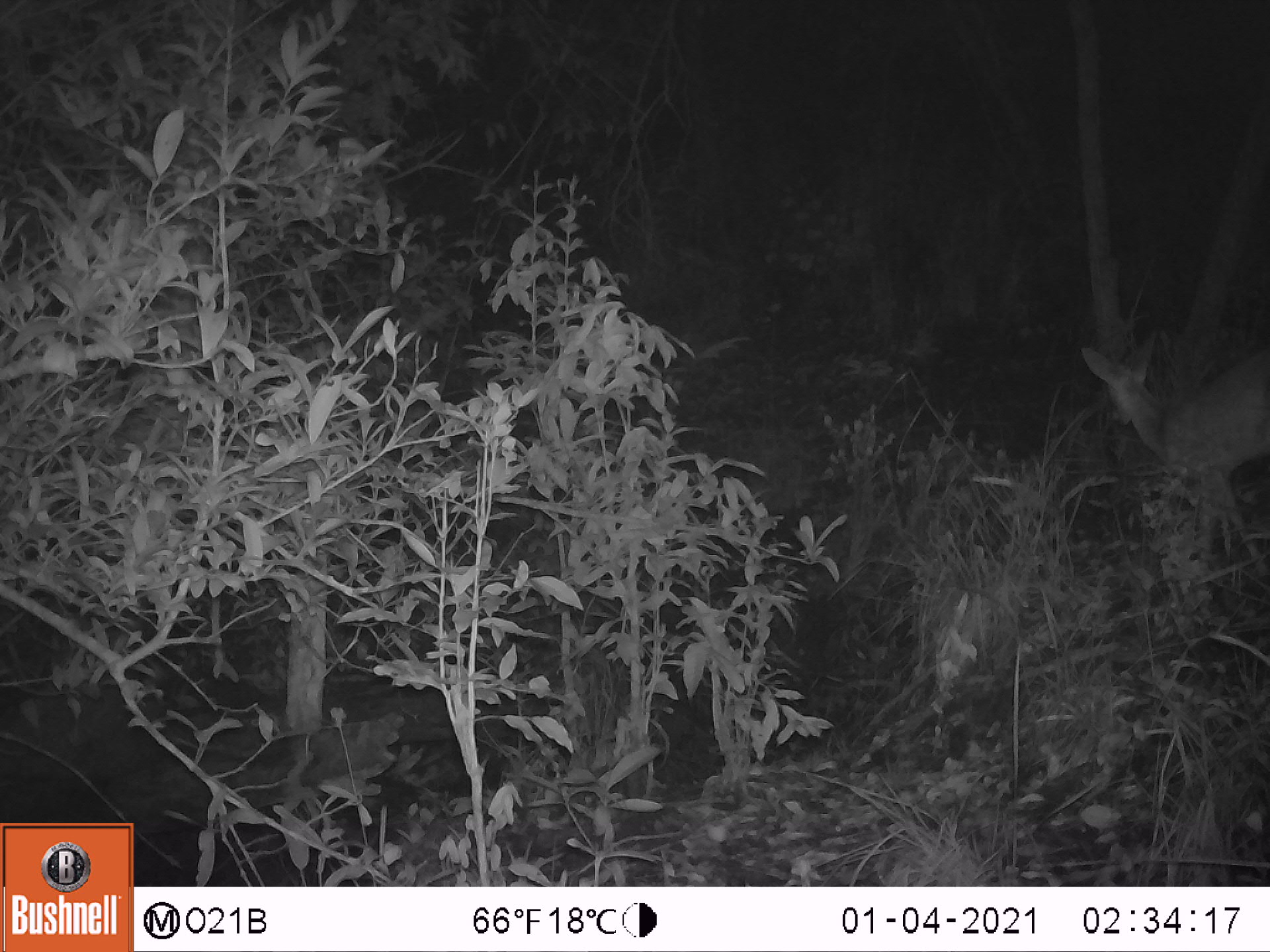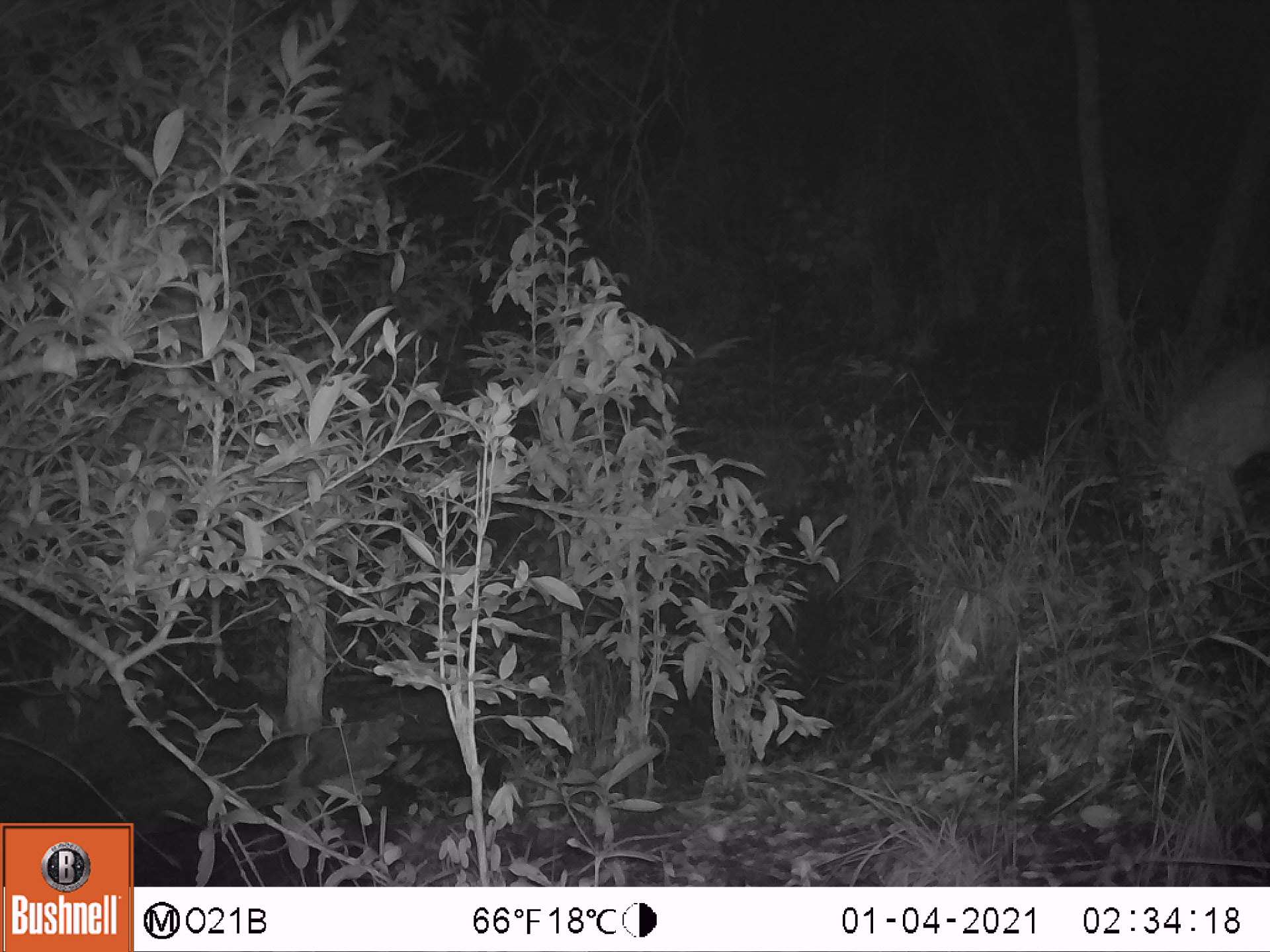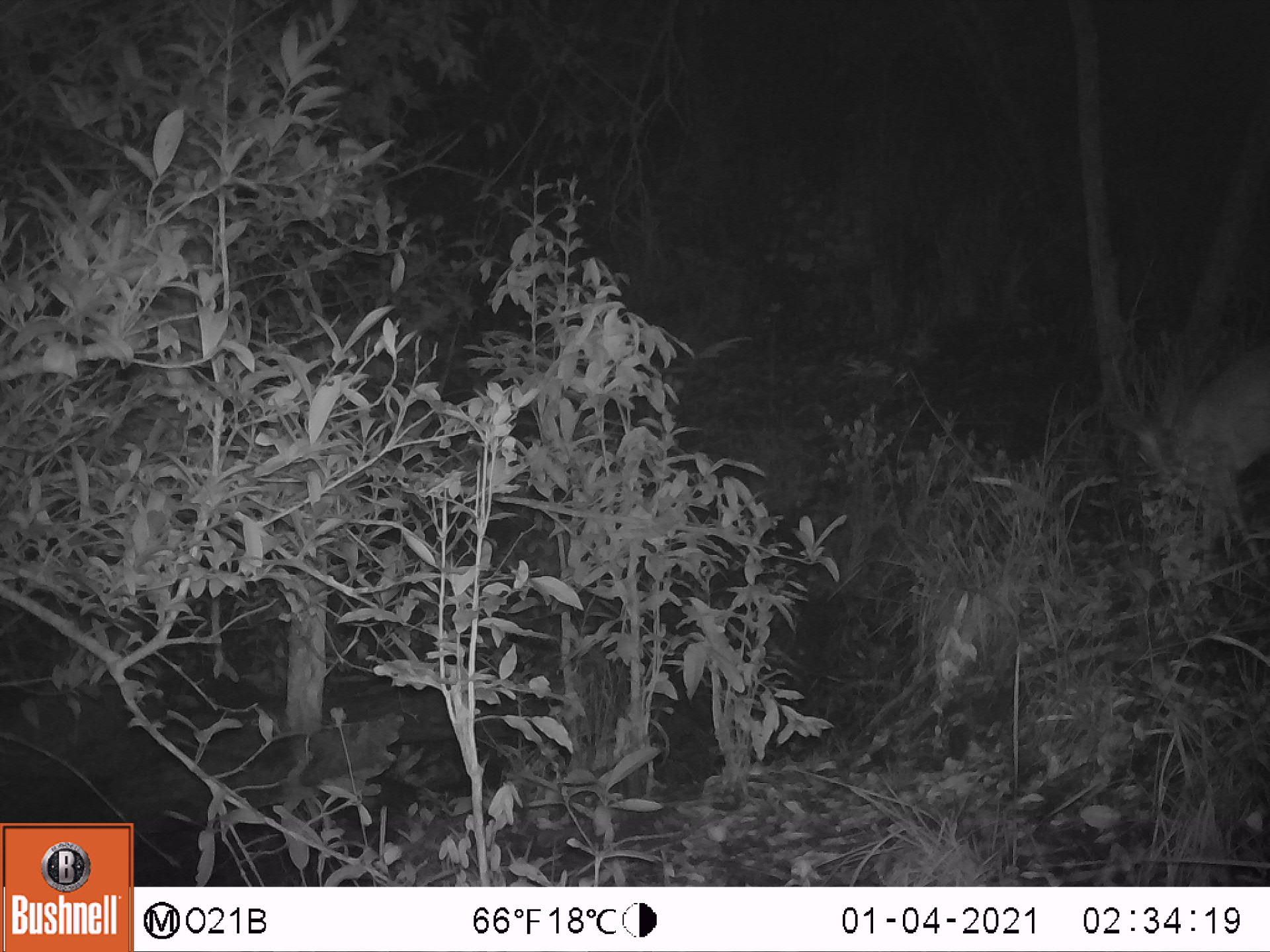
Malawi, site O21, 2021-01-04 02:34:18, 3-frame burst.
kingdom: Animalia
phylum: Chordata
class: Mammalia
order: Artiodactyla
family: Bovidae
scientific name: Antilopinae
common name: small antelope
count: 1